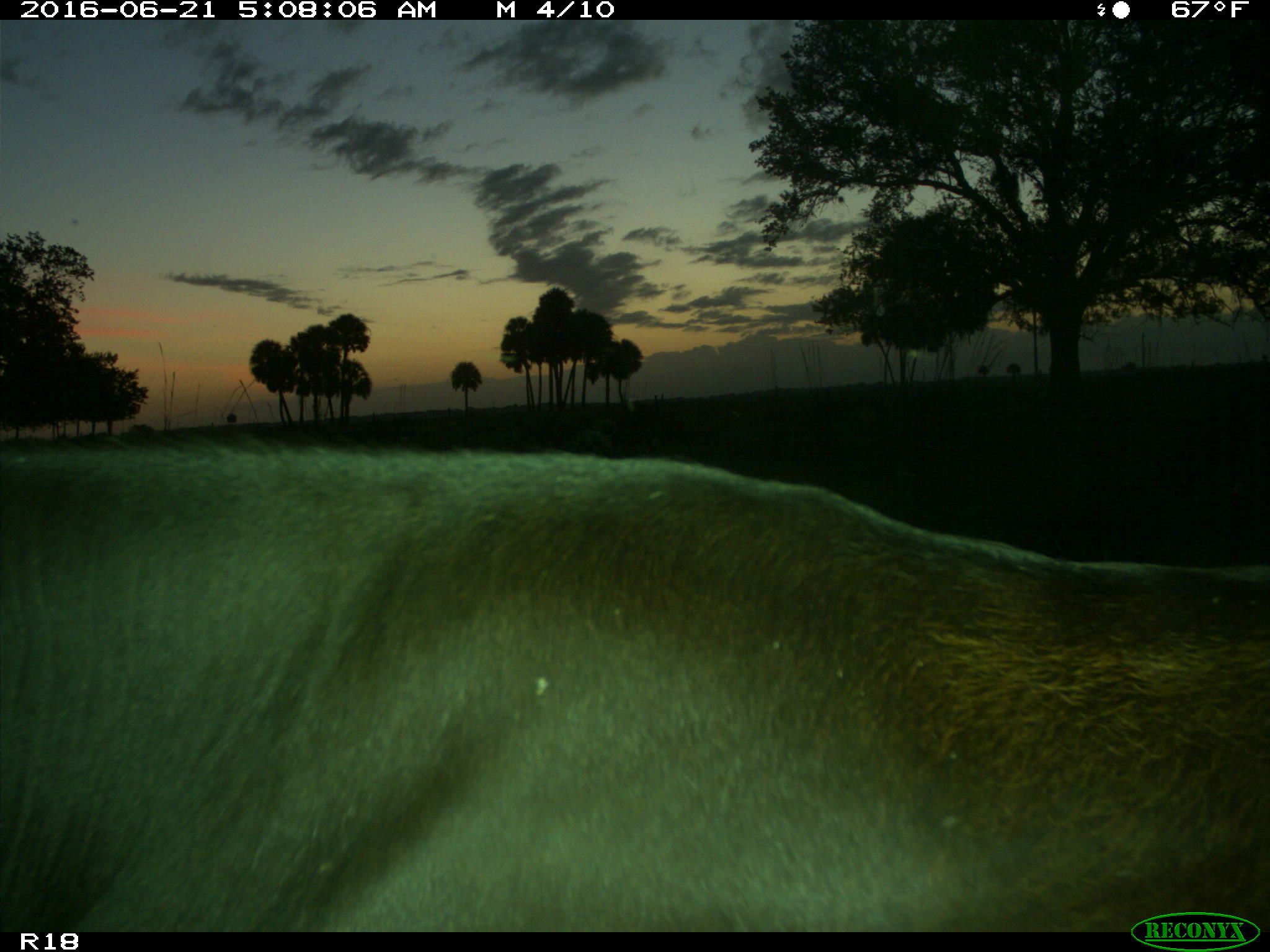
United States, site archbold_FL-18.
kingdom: Animalia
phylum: Chordata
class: Mammalia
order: Artiodactyla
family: Bovidae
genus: Bos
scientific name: Bos taurus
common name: domestic cow